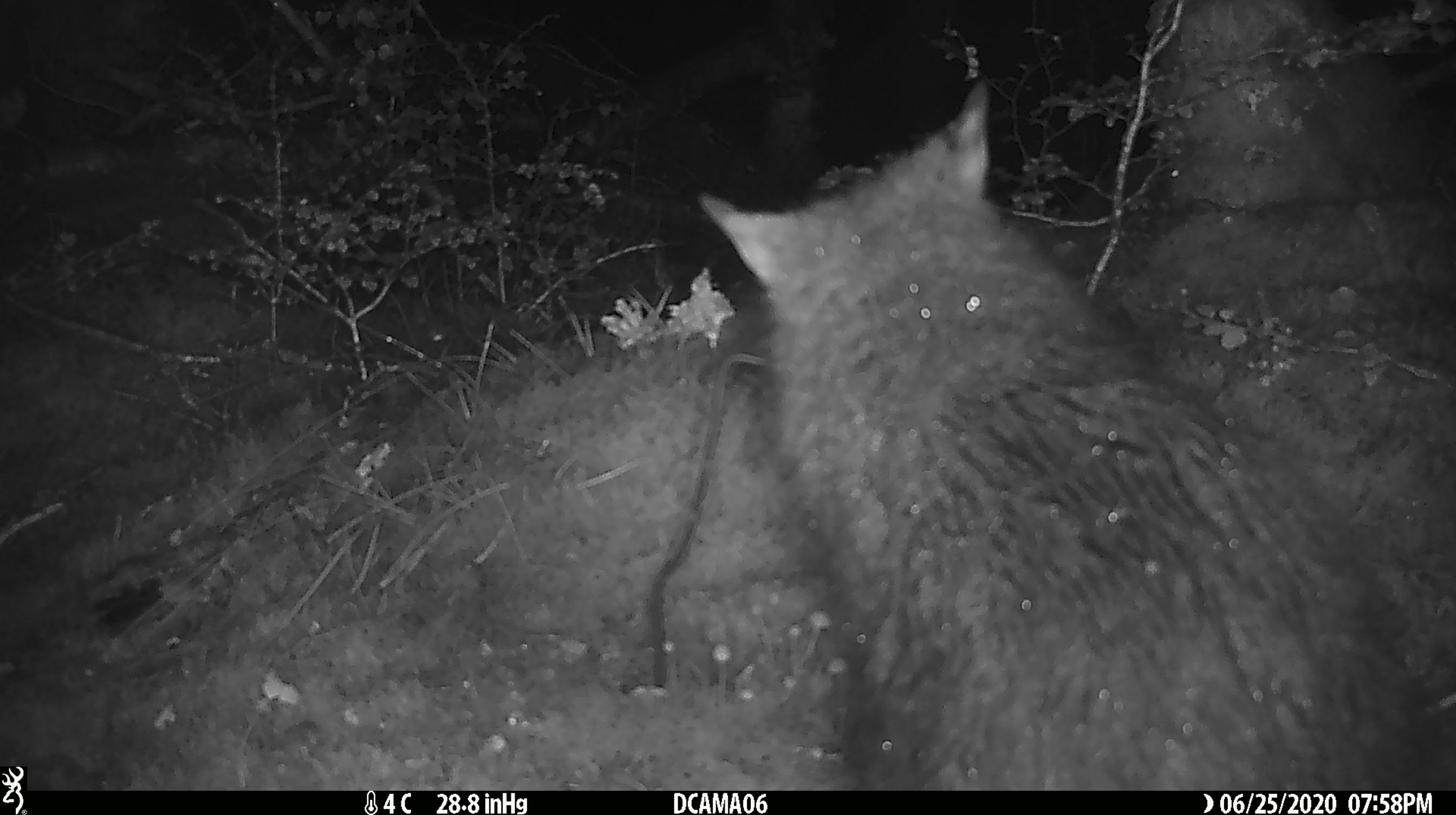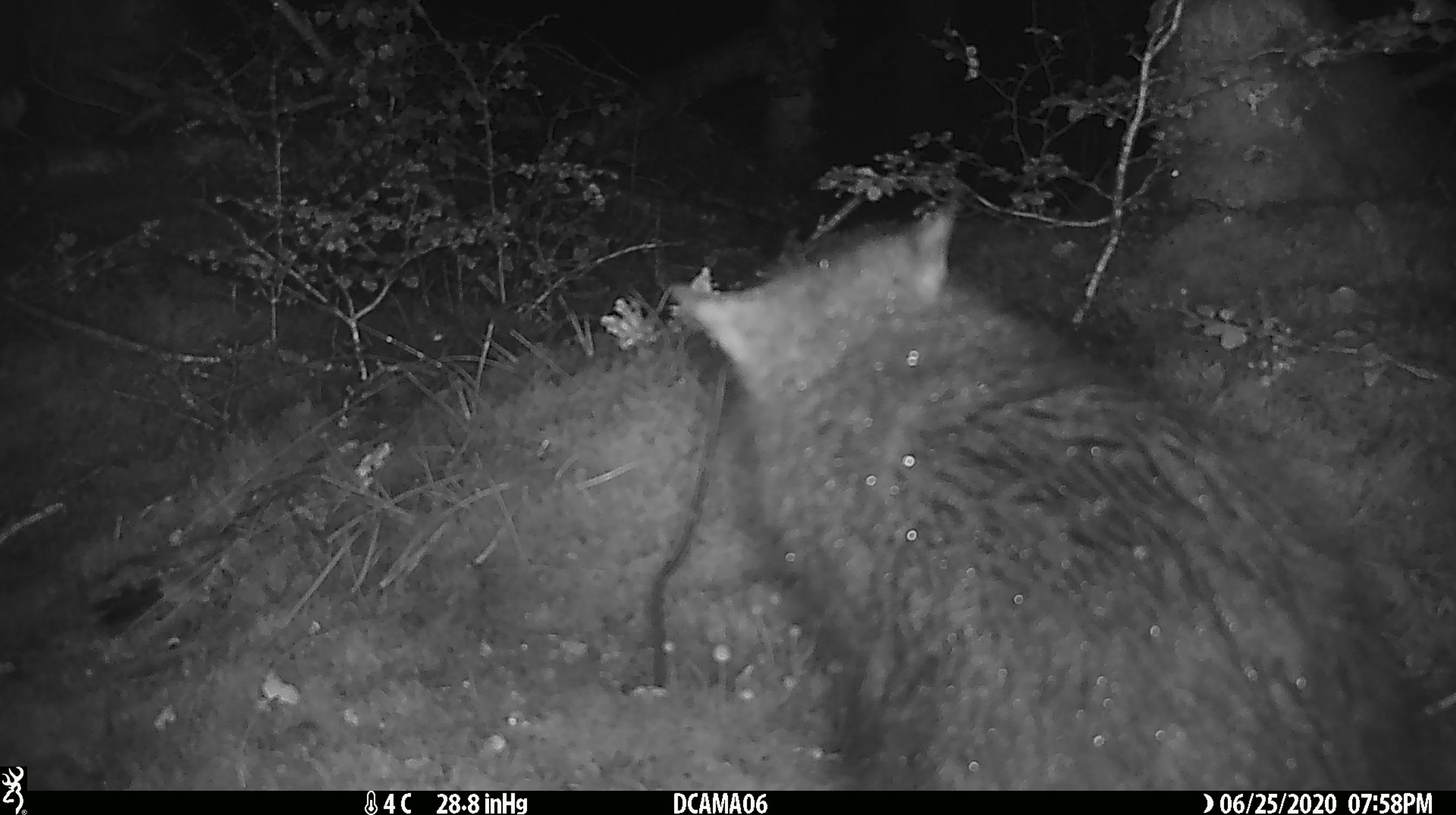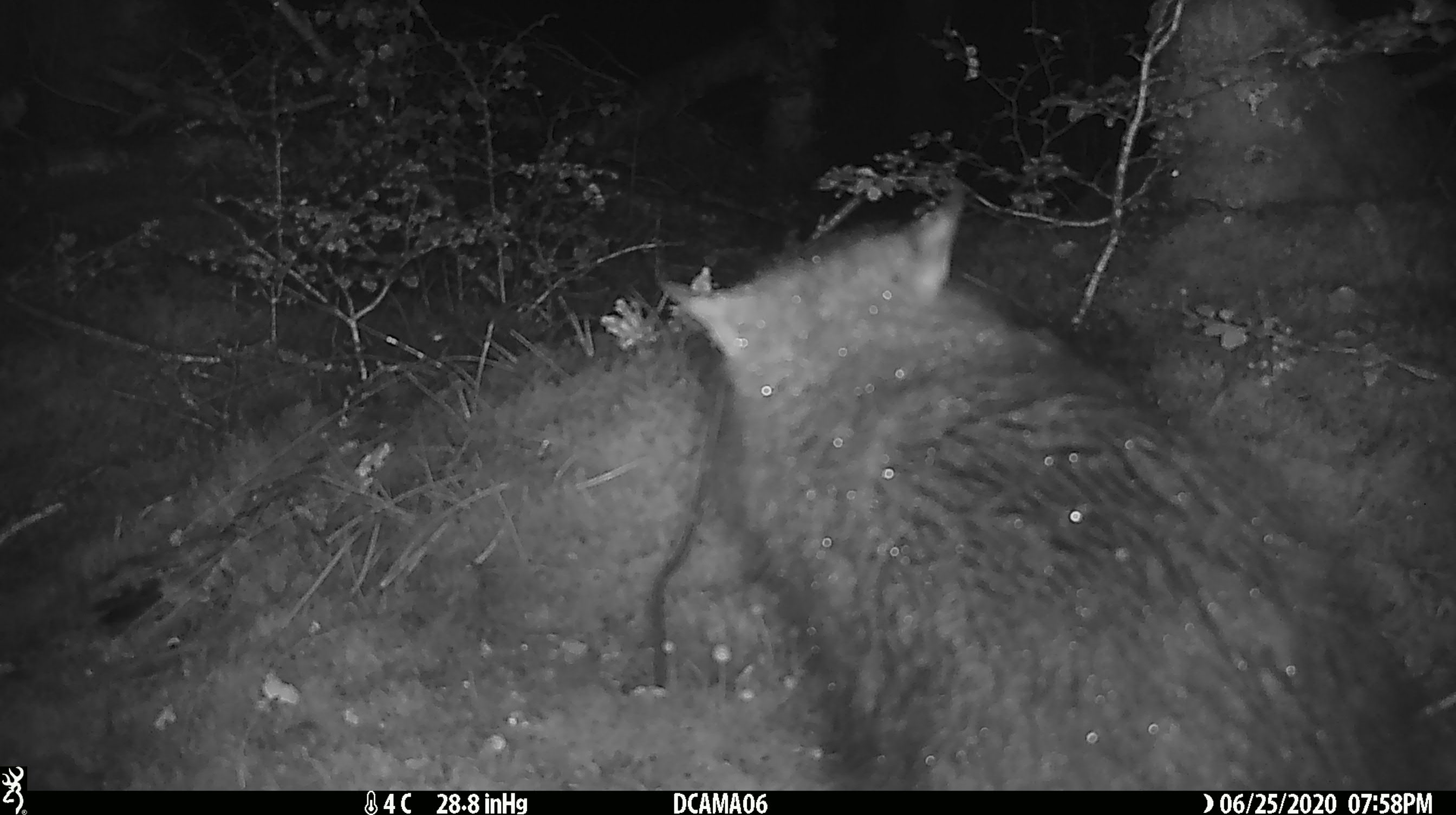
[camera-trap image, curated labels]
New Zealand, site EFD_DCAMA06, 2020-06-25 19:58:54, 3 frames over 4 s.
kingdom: Animalia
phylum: Chordata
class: Mammalia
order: Diprotodontia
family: Phalangeridae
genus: Trichosurus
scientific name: Trichosurus vulpecula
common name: common brushtail possum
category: possum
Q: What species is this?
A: Possum (common brushtail possum) (Trichosurus vulpecula).